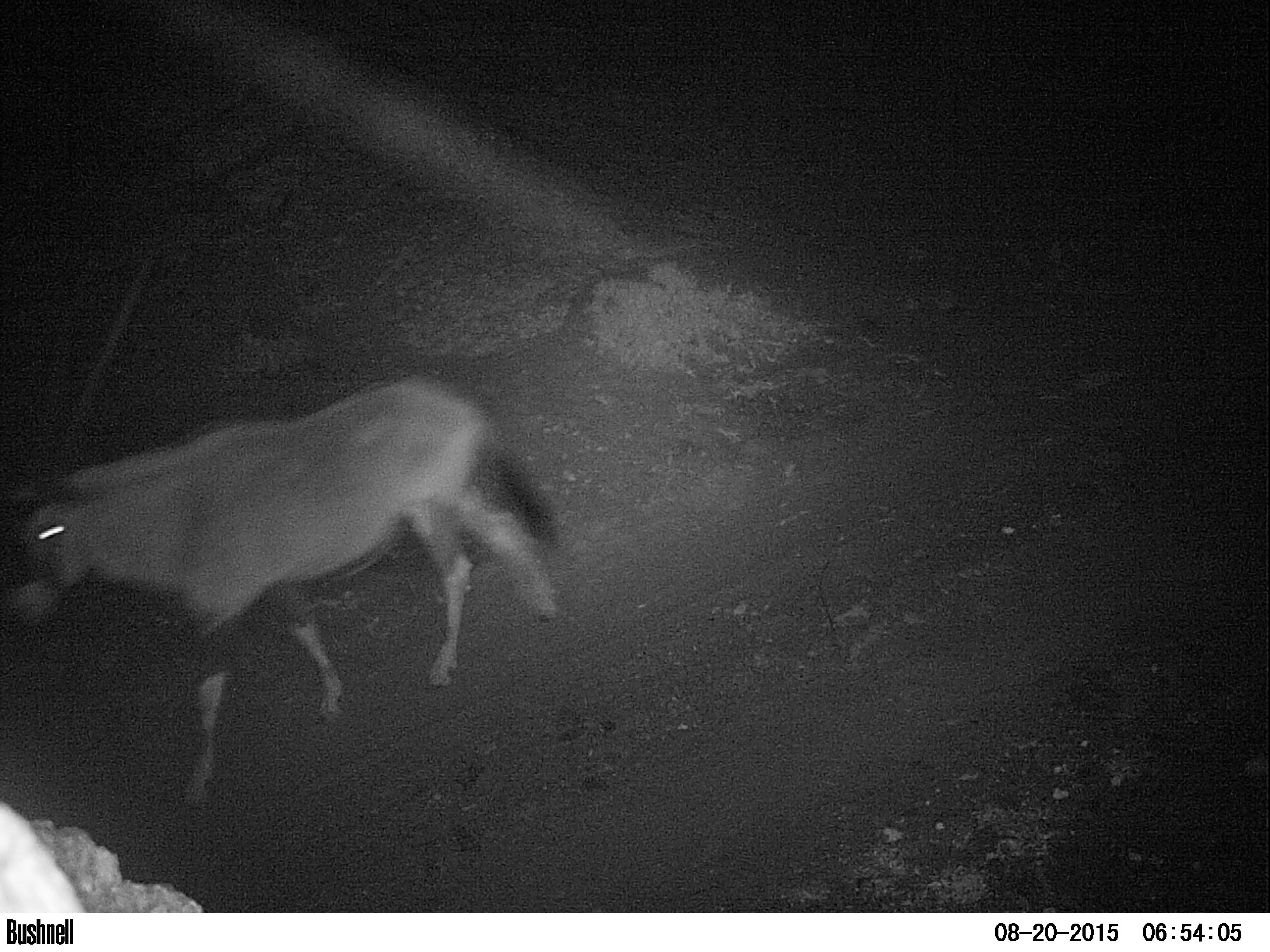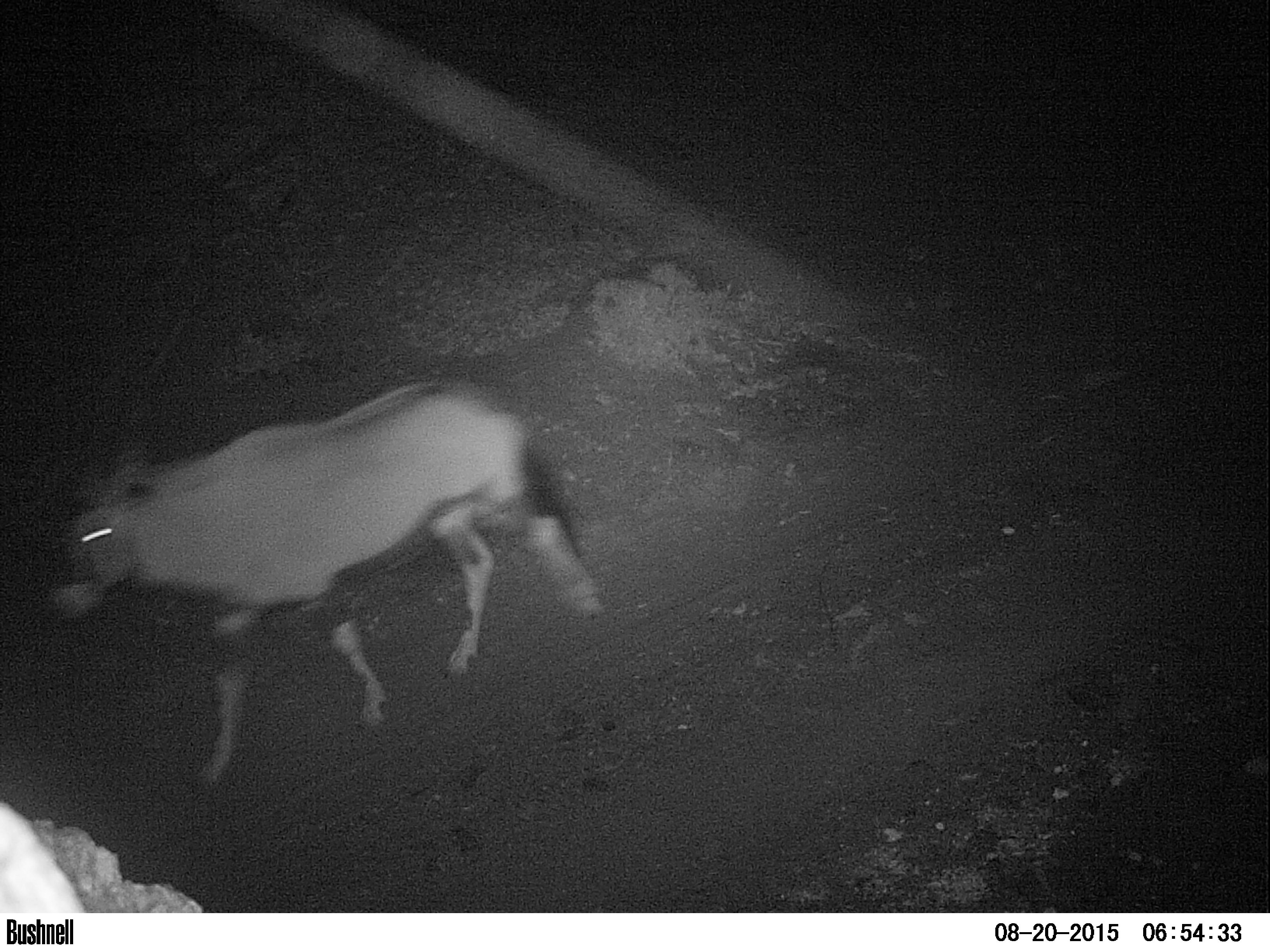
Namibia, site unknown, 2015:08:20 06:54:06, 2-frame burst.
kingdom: Animalia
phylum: Chordata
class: Mammalia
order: Artiodactyla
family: Bovidae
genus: Oryx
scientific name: Oryx gazella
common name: gemsbok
Oryx gazella (gemsbok).